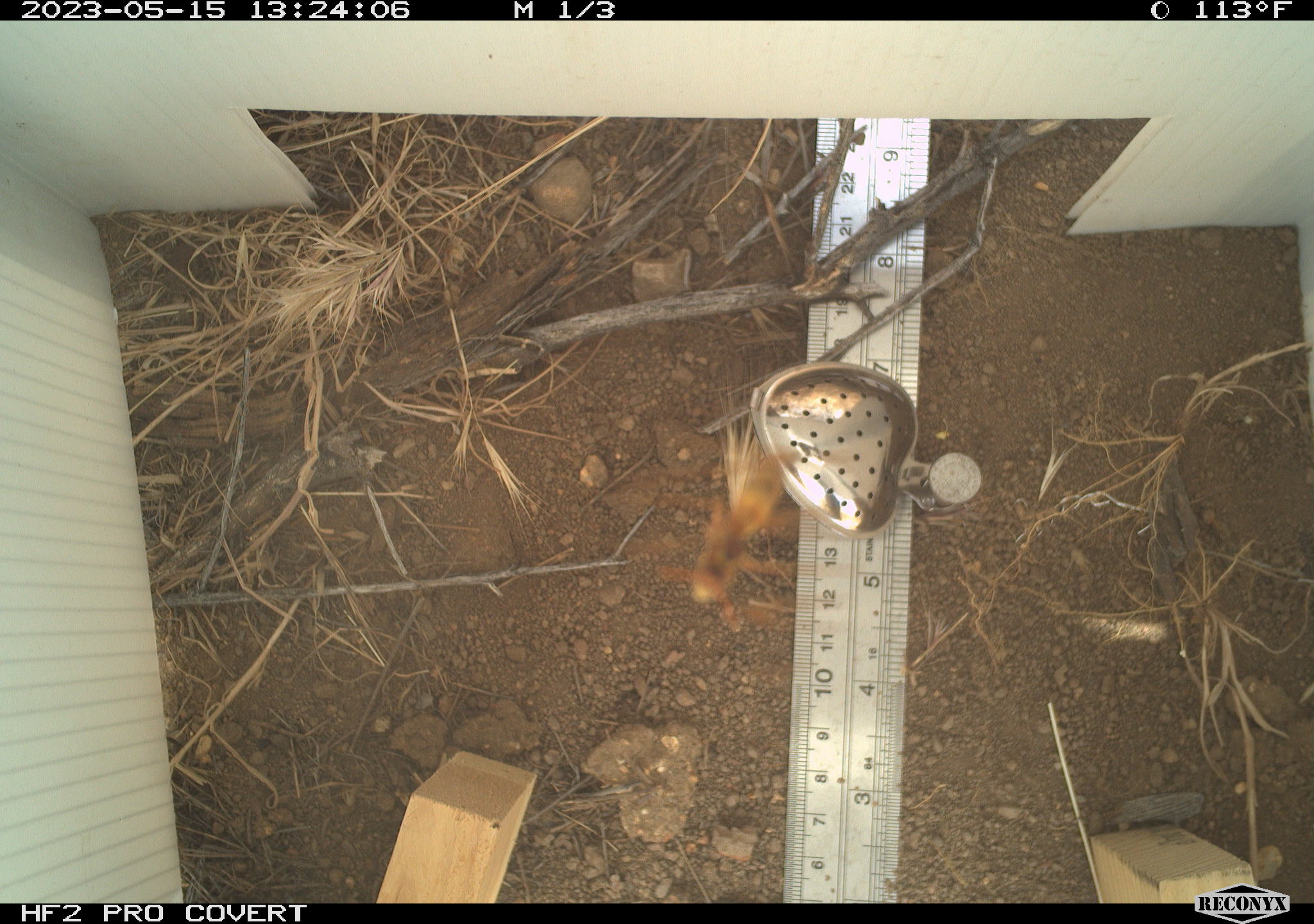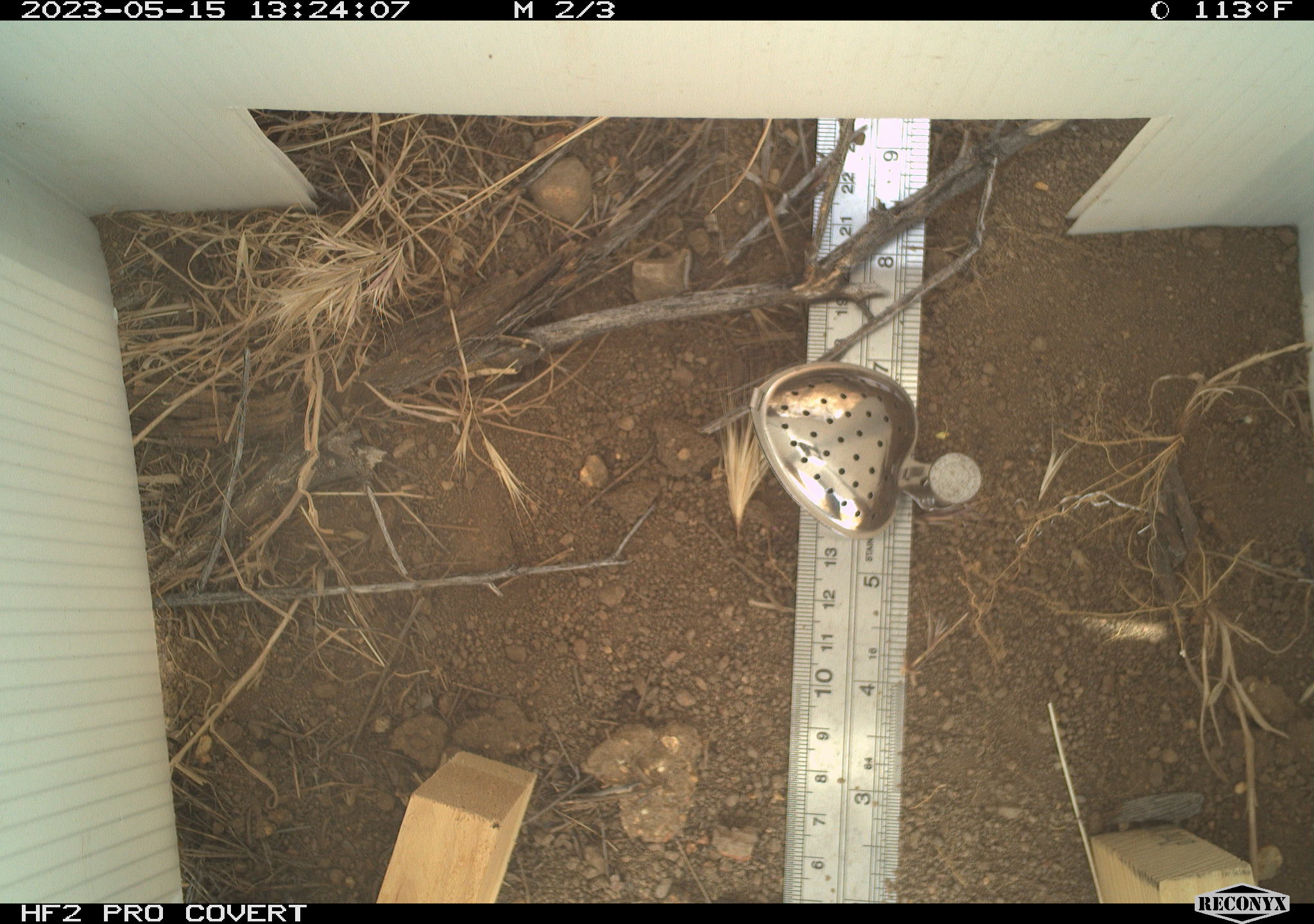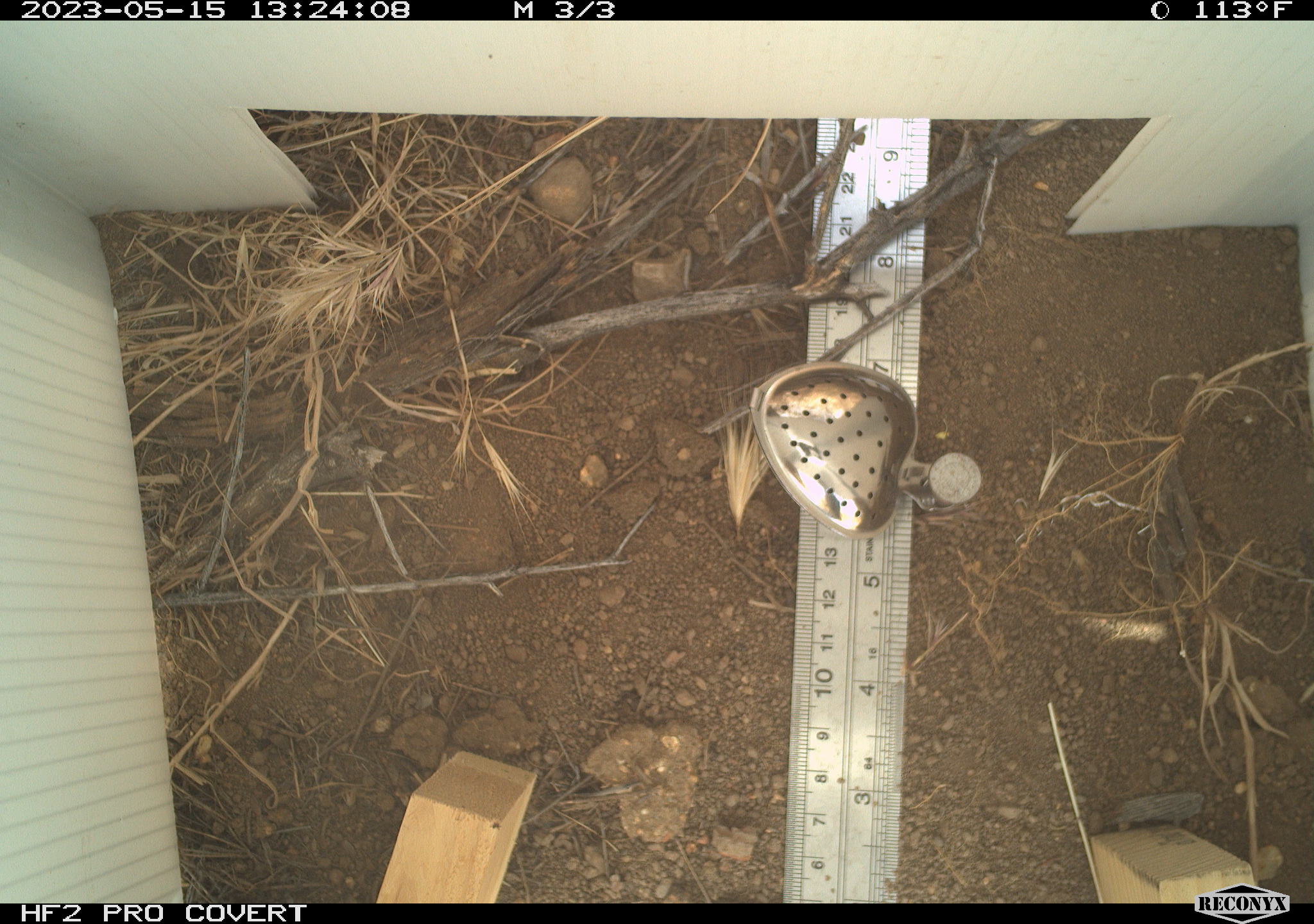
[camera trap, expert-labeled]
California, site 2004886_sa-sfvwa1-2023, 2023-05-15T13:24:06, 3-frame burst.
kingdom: Animalia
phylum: Arthropoda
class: Insecta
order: Hymenoptera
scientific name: Hymenoptera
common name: ants, bees, wasps, and sawflies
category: hymenoptera order